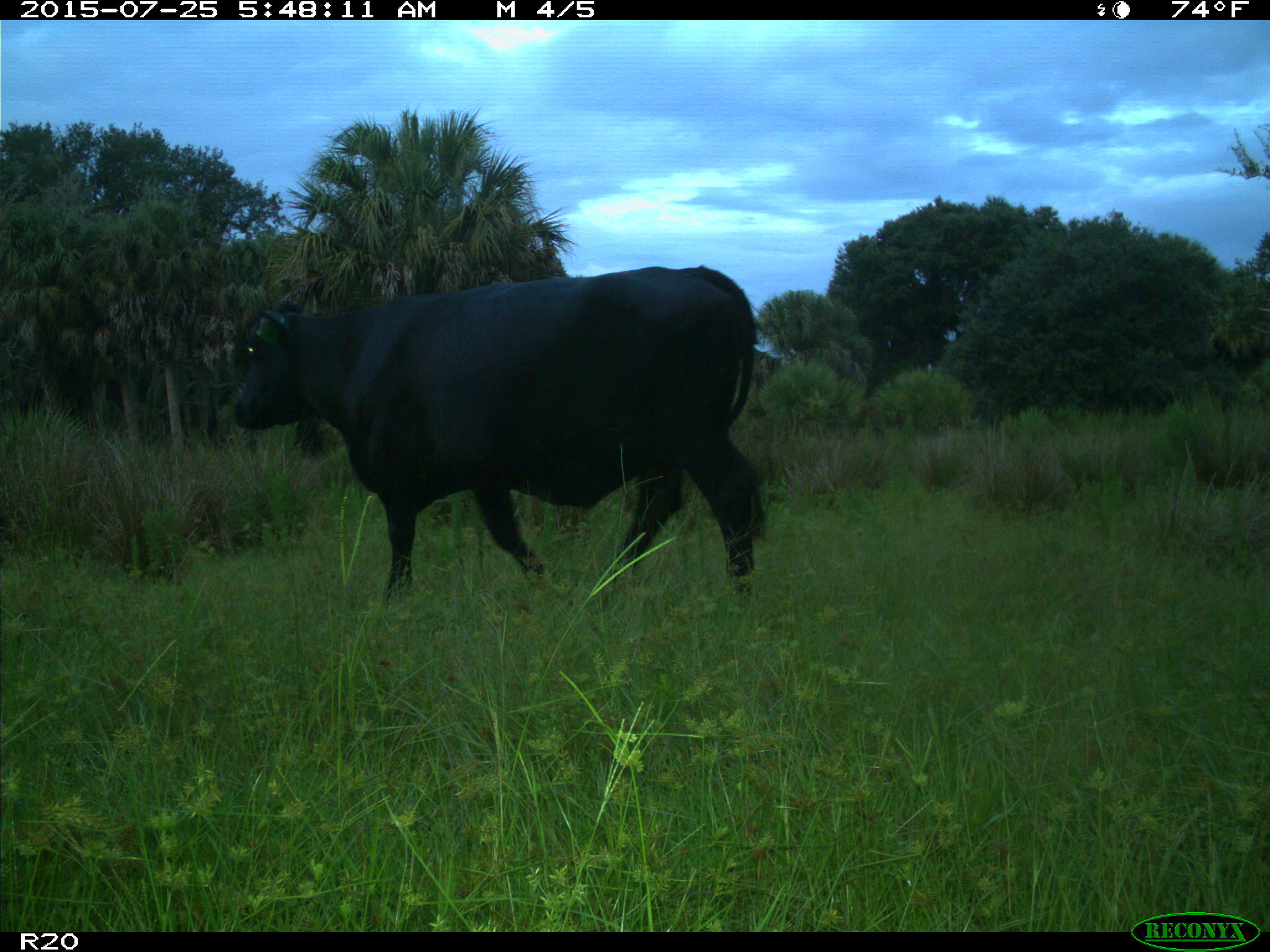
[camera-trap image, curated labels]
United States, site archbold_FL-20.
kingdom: Animalia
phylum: Chordata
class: Mammalia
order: Artiodactyla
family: Bovidae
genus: Bos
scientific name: Bos taurus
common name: domestic cow